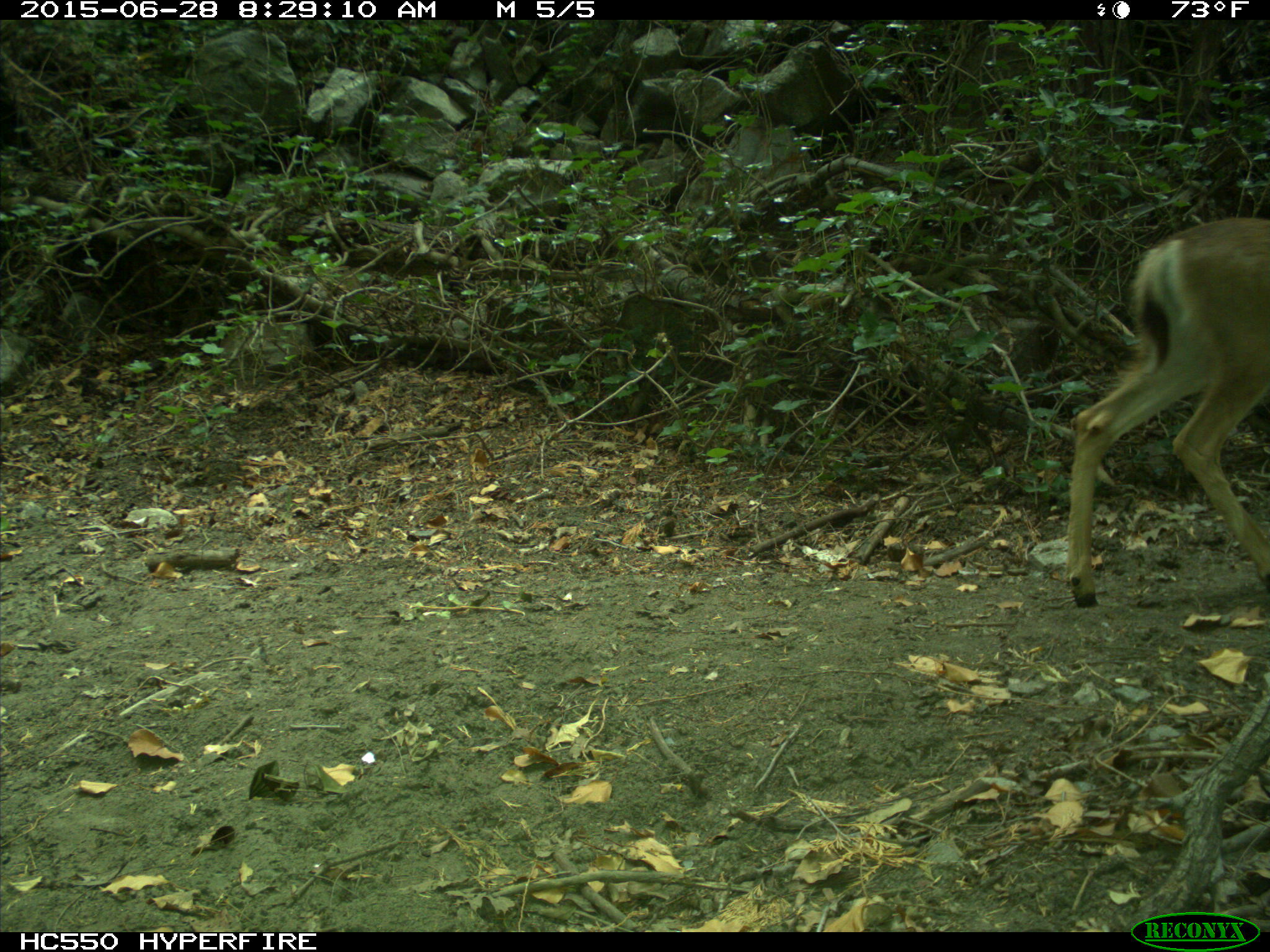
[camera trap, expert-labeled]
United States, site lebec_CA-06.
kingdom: Animalia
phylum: Chordata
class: Mammalia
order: Artiodactyla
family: Cervidae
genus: Odocoileus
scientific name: Odocoileus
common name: deer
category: unidentified deer